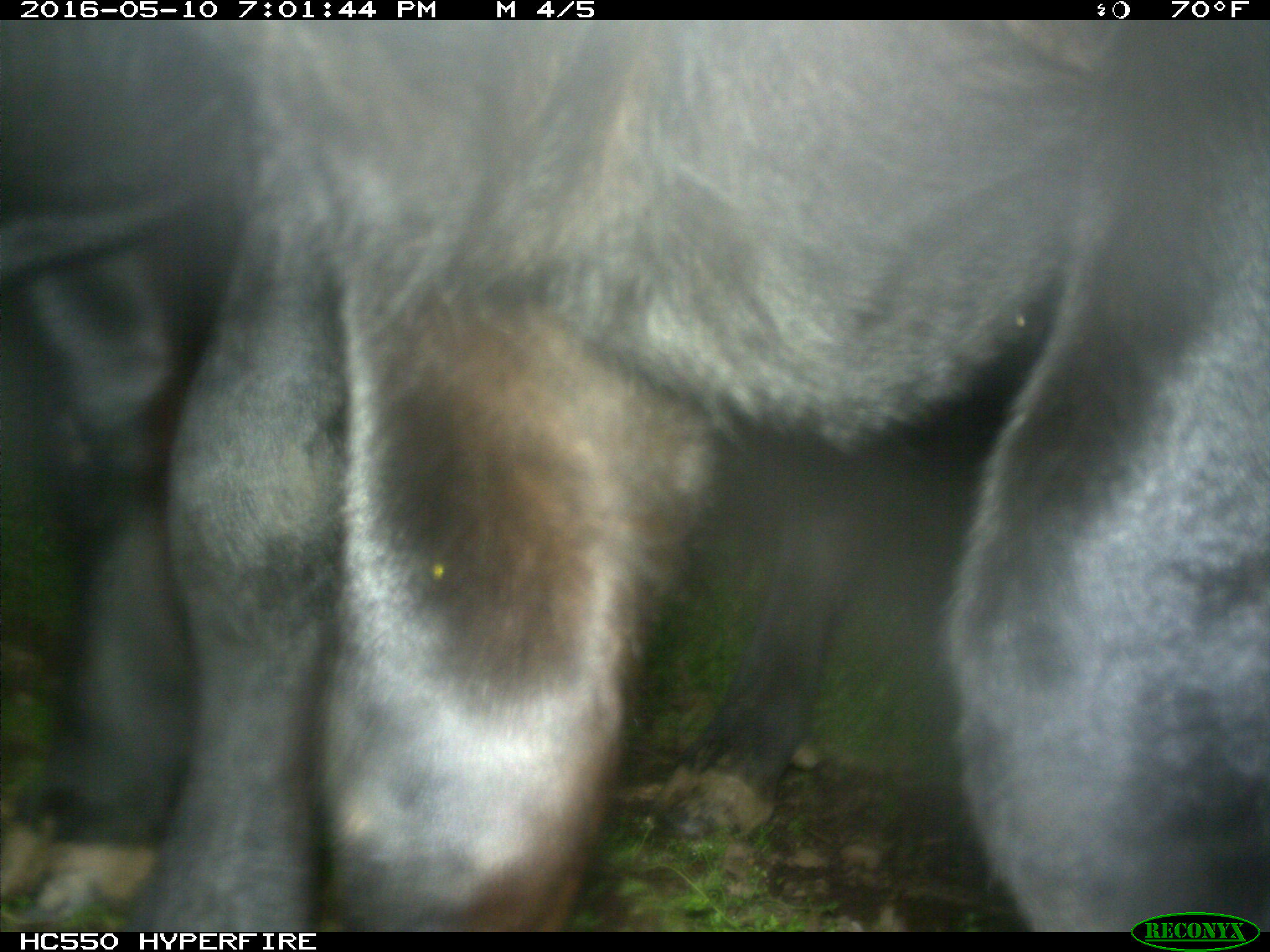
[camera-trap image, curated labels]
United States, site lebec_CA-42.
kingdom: Animalia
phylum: Chordata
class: Mammalia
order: Artiodactyla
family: Bovidae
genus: Bos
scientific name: Bos taurus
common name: domestic cow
Bos taurus (domestic cow).